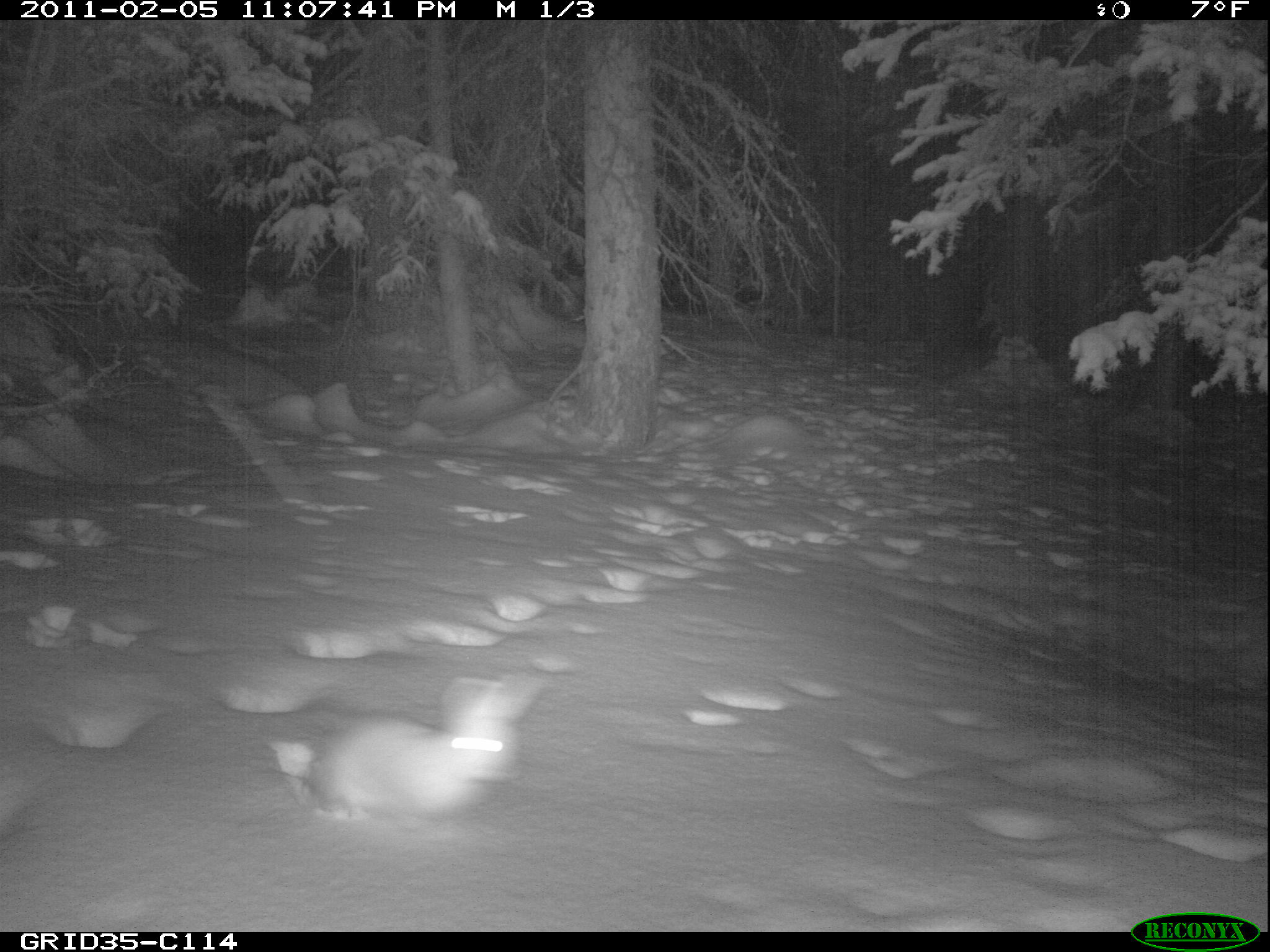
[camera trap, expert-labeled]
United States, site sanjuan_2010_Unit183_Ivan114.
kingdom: Animalia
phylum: Chordata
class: Mammalia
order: Lagomorpha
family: Leporidae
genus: Lepus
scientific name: Lepus americanus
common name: snowshoe hare